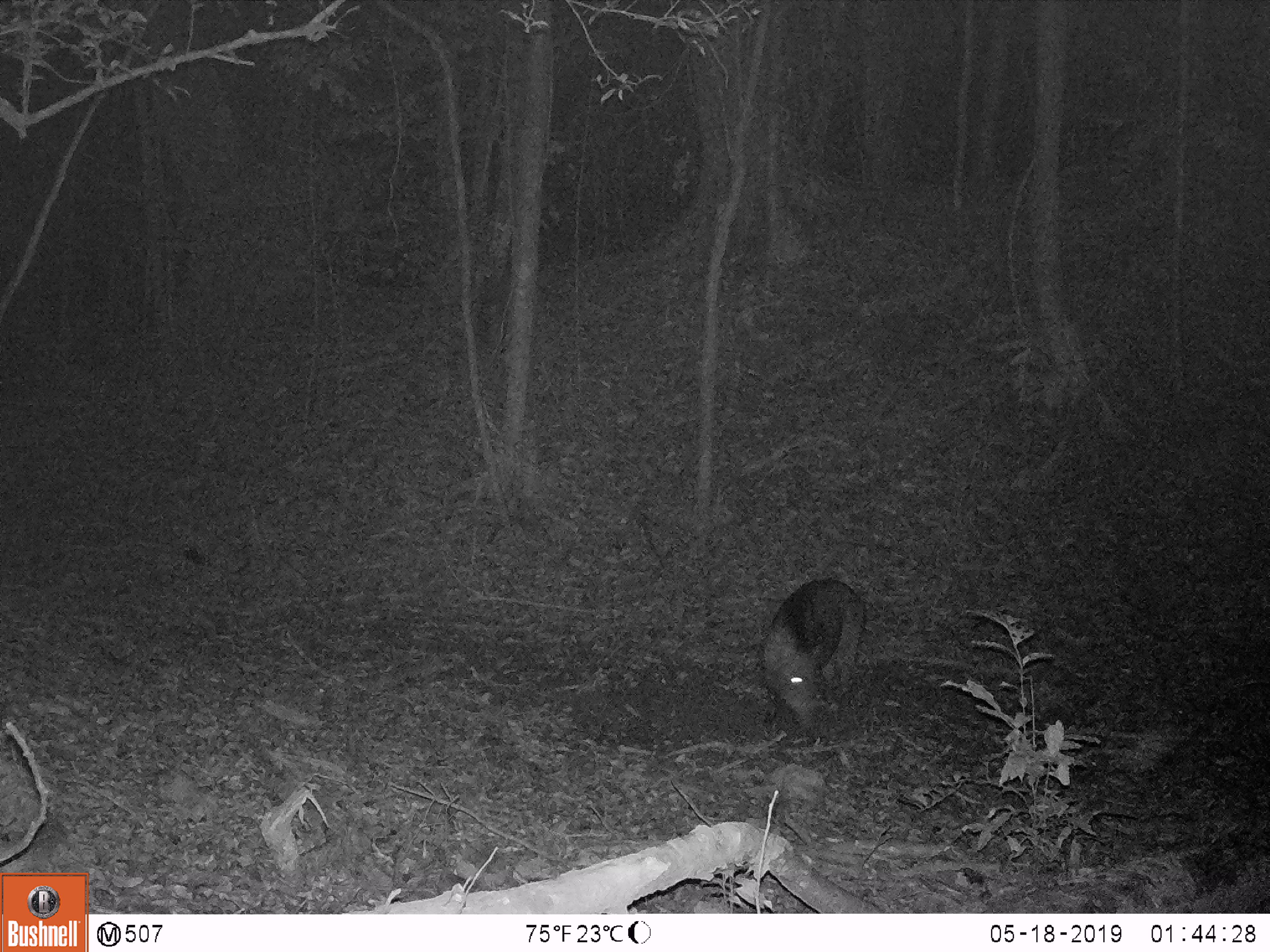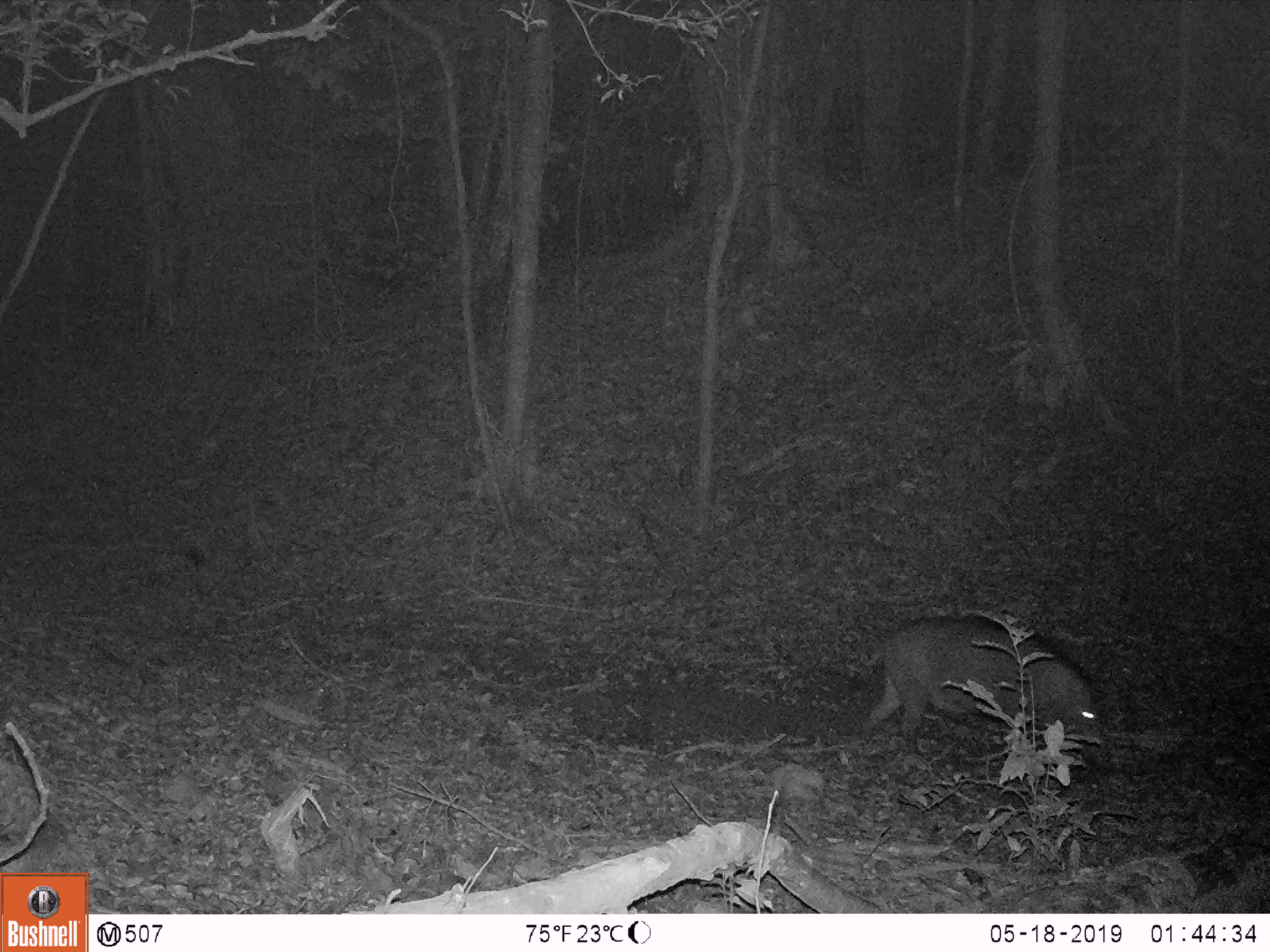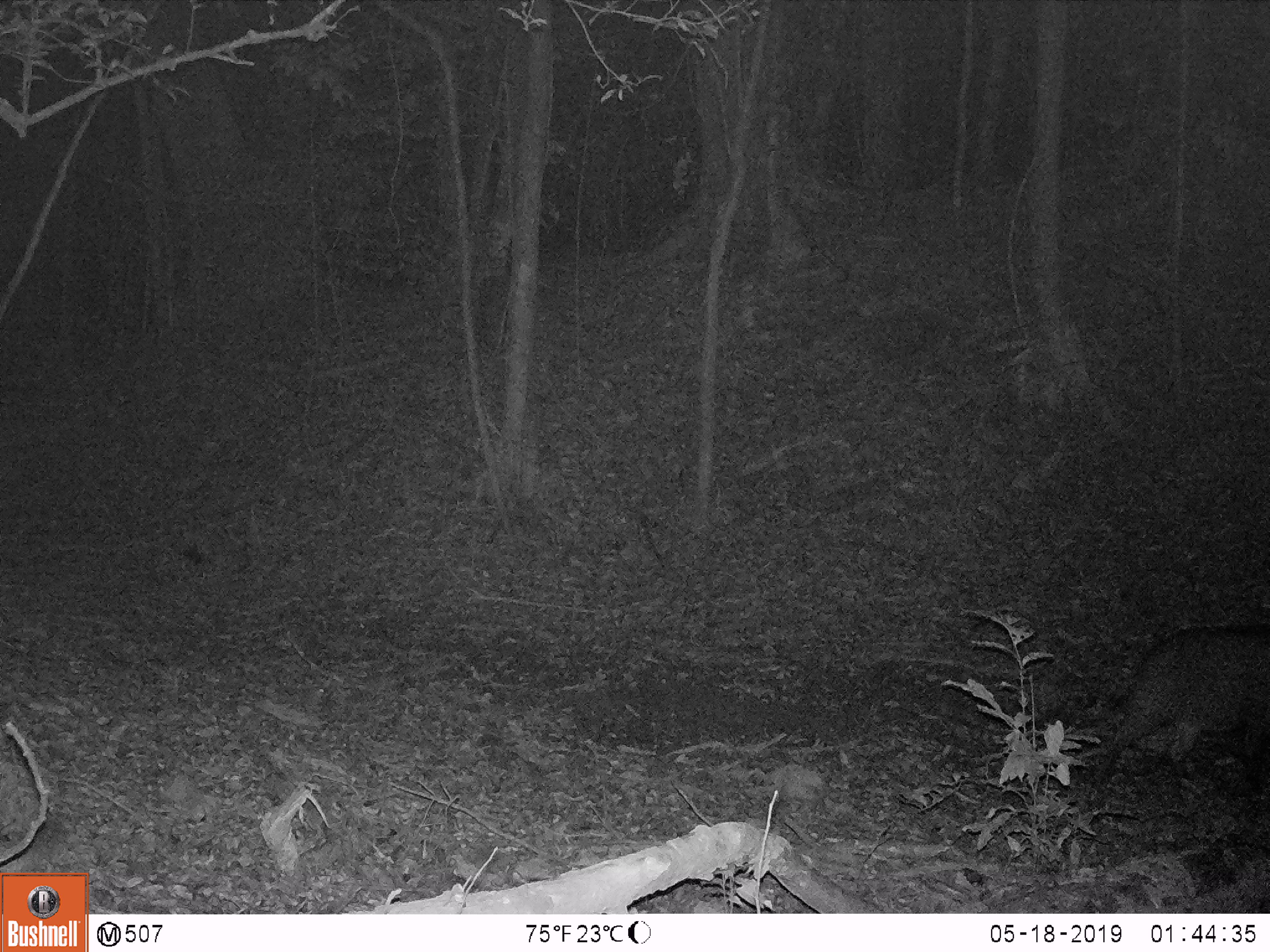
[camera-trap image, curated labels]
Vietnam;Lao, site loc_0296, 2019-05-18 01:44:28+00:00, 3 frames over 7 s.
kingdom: Animalia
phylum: Chordata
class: Mammalia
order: Artiodactyla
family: Suidae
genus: Sus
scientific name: Sus scrofa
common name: eurasian wild pig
Eurasian wild pig (Sus scrofa). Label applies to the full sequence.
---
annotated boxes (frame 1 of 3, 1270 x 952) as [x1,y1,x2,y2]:
eurasian wild pig: [761,577,866,728]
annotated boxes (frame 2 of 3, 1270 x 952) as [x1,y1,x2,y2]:
eurasian wild pig: [855,614,1107,770]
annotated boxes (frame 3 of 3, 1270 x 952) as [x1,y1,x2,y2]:
eurasian wild pig: [1091,622,1270,796]